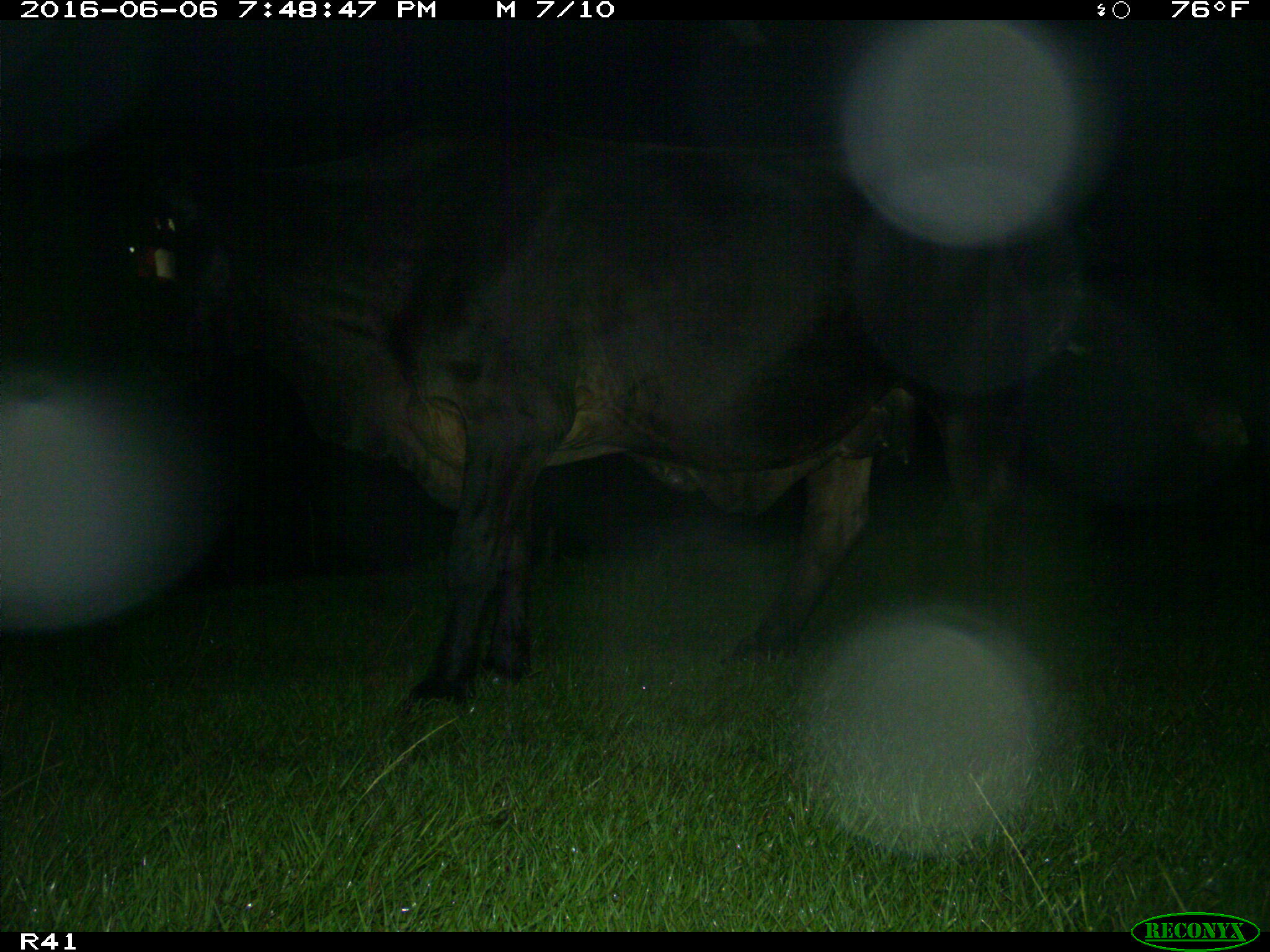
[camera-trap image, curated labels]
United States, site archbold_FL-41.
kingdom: Animalia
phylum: Chordata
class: Mammalia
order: Artiodactyla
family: Bovidae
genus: Bos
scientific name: Bos taurus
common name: domestic cow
Bos taurus (domestic cow).